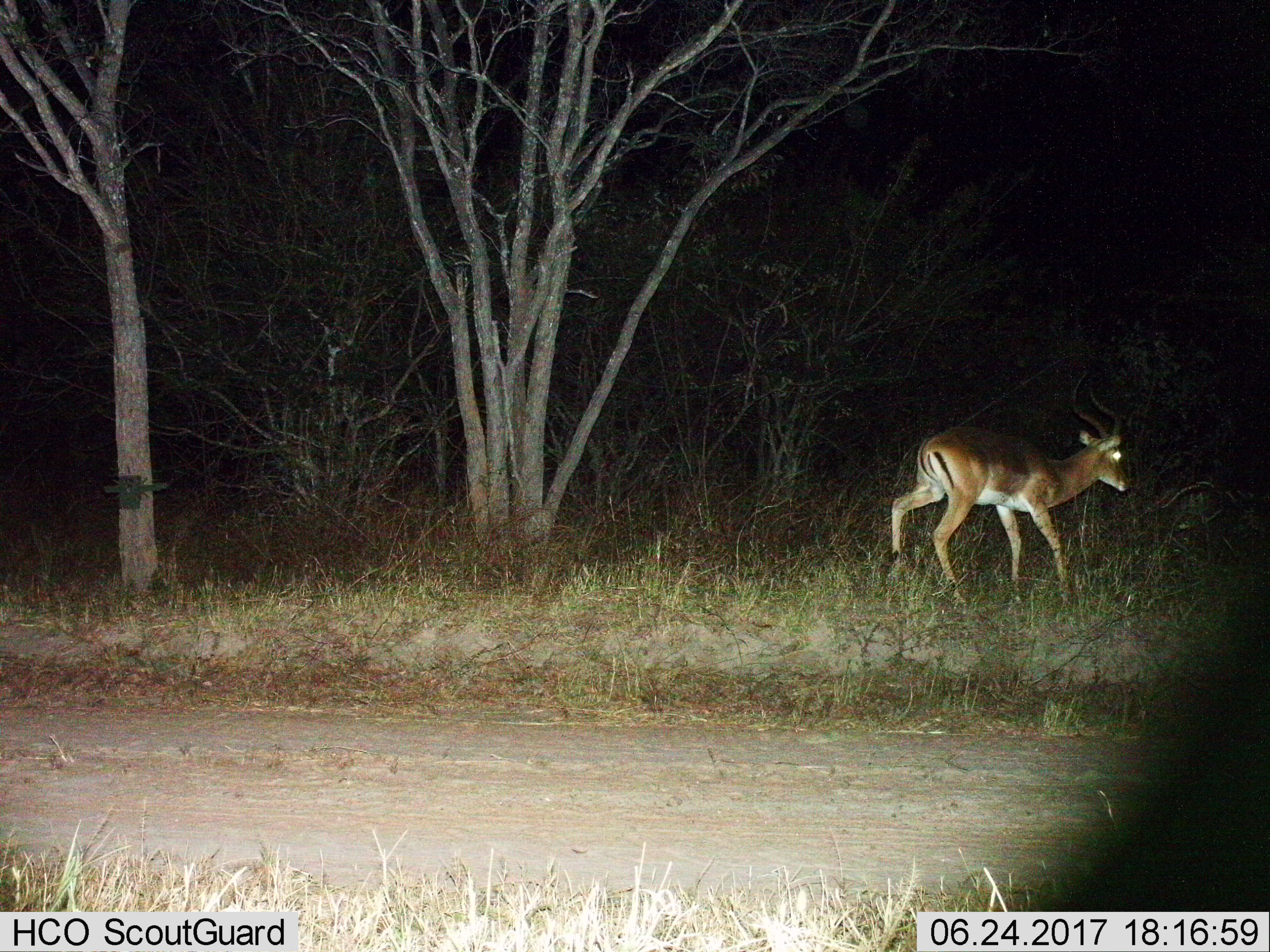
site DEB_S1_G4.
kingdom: Animalia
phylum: Chordata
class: Mammalia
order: Artiodactyla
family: Bovidae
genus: Aepyceros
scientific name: Aepyceros melampus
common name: impala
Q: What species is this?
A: Impala (Aepyceros melampus).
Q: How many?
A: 1.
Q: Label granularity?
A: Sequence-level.